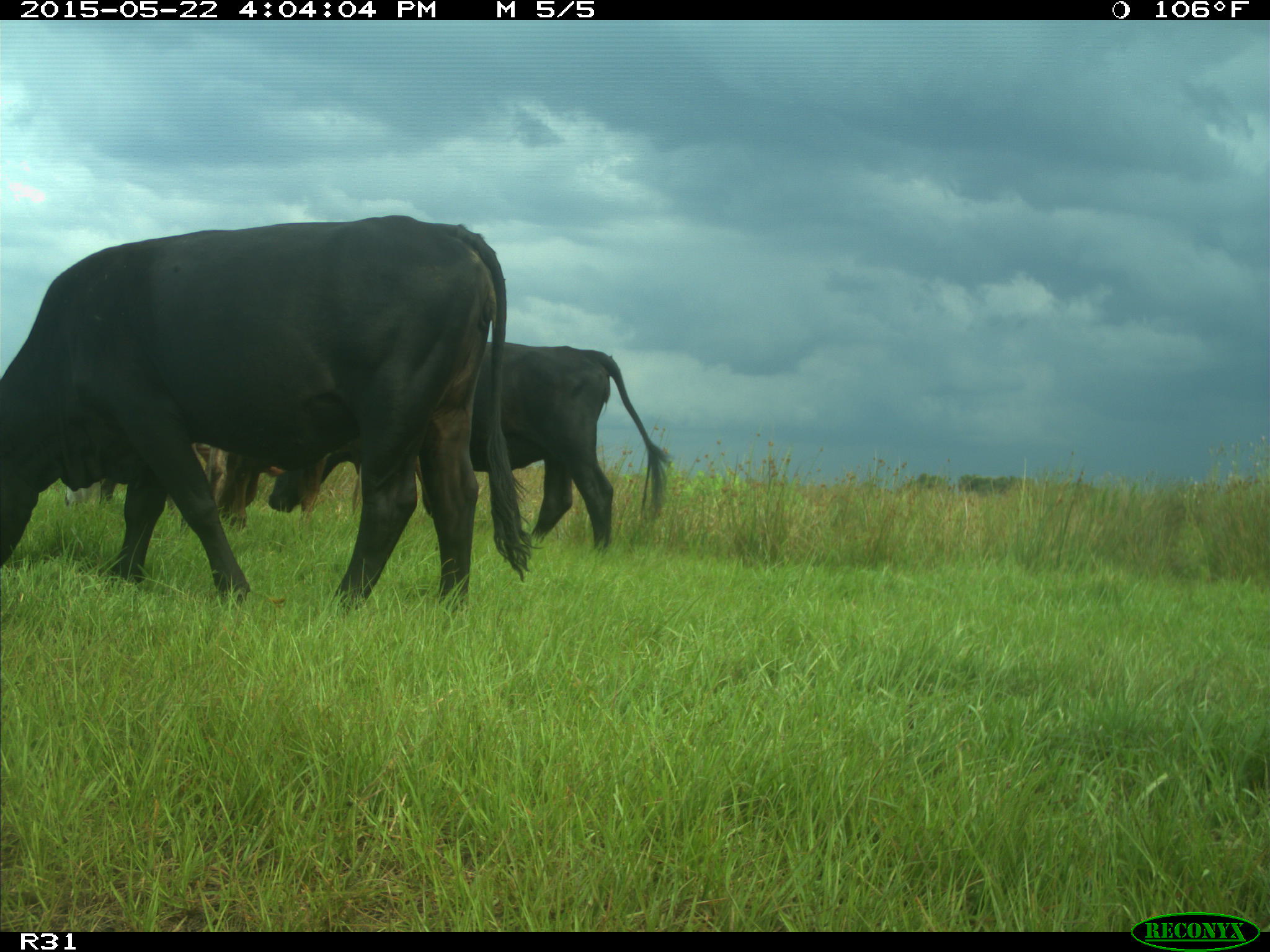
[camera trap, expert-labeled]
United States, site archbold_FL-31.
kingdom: Animalia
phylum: Chordata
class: Mammalia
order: Artiodactyla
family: Bovidae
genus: Bos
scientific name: Bos taurus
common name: domestic cow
Bos taurus (domestic cow).